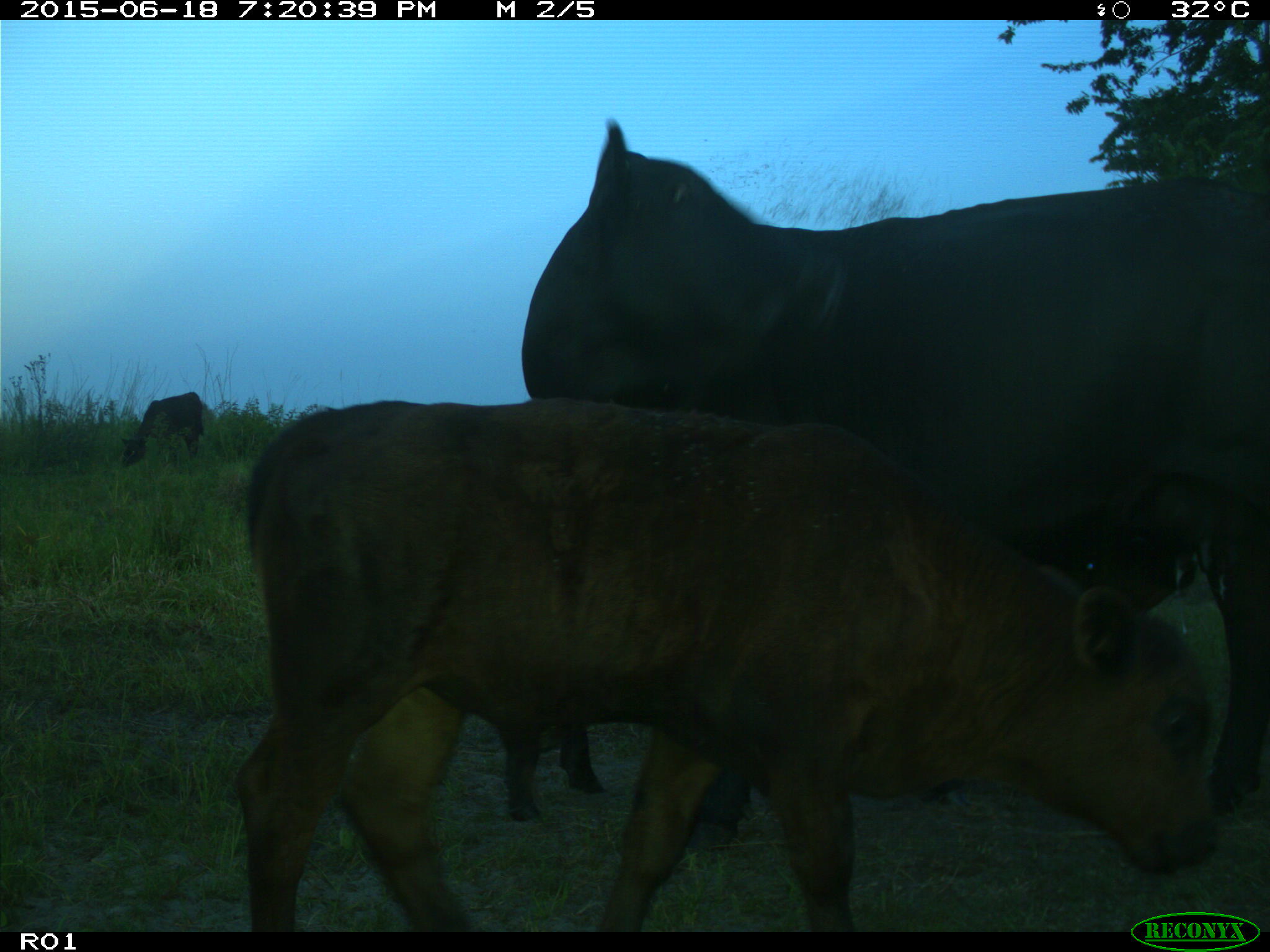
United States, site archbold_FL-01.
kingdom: Animalia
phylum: Chordata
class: Mammalia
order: Artiodactyla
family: Bovidae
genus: Bos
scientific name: Bos taurus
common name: domestic cow